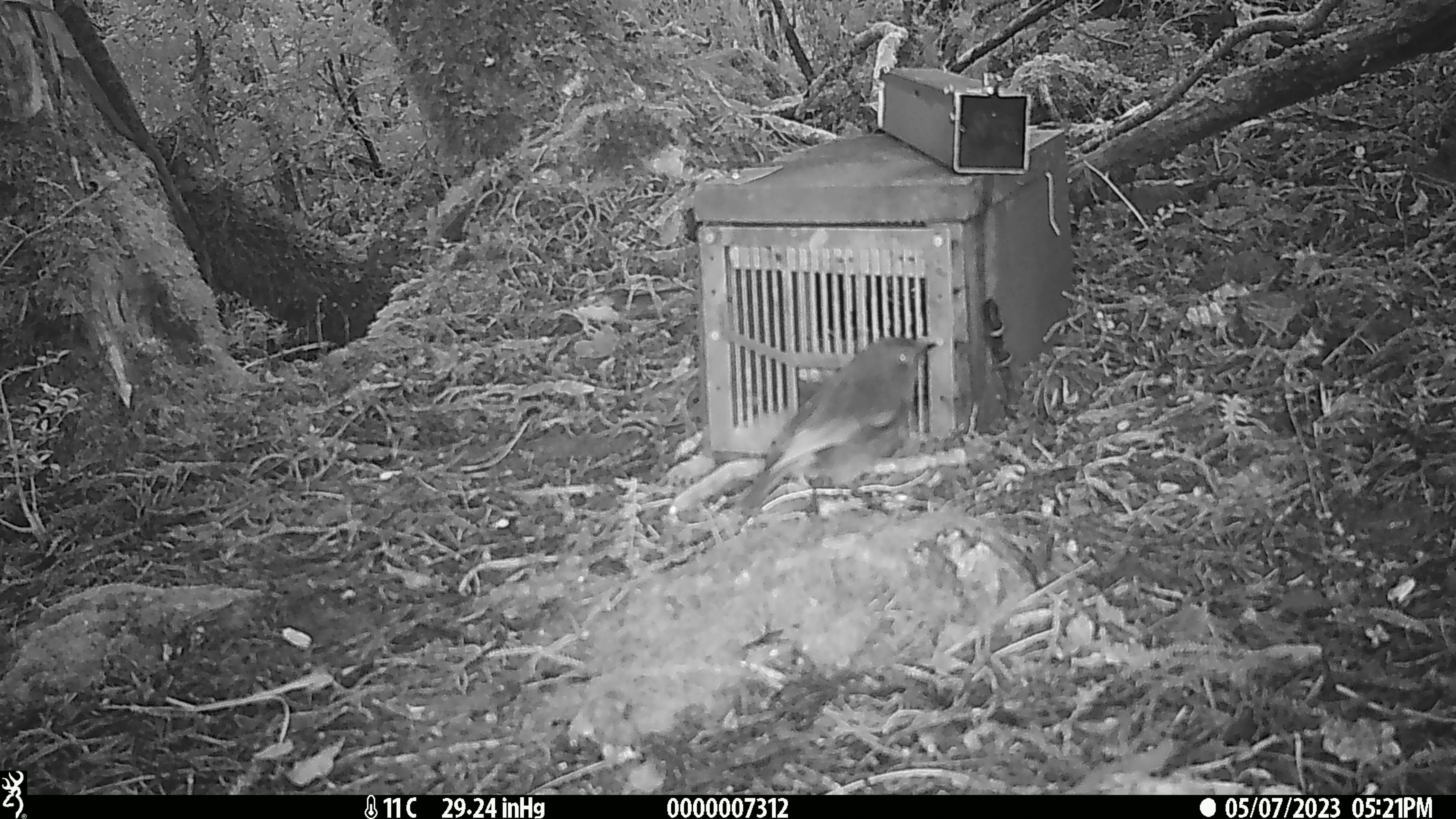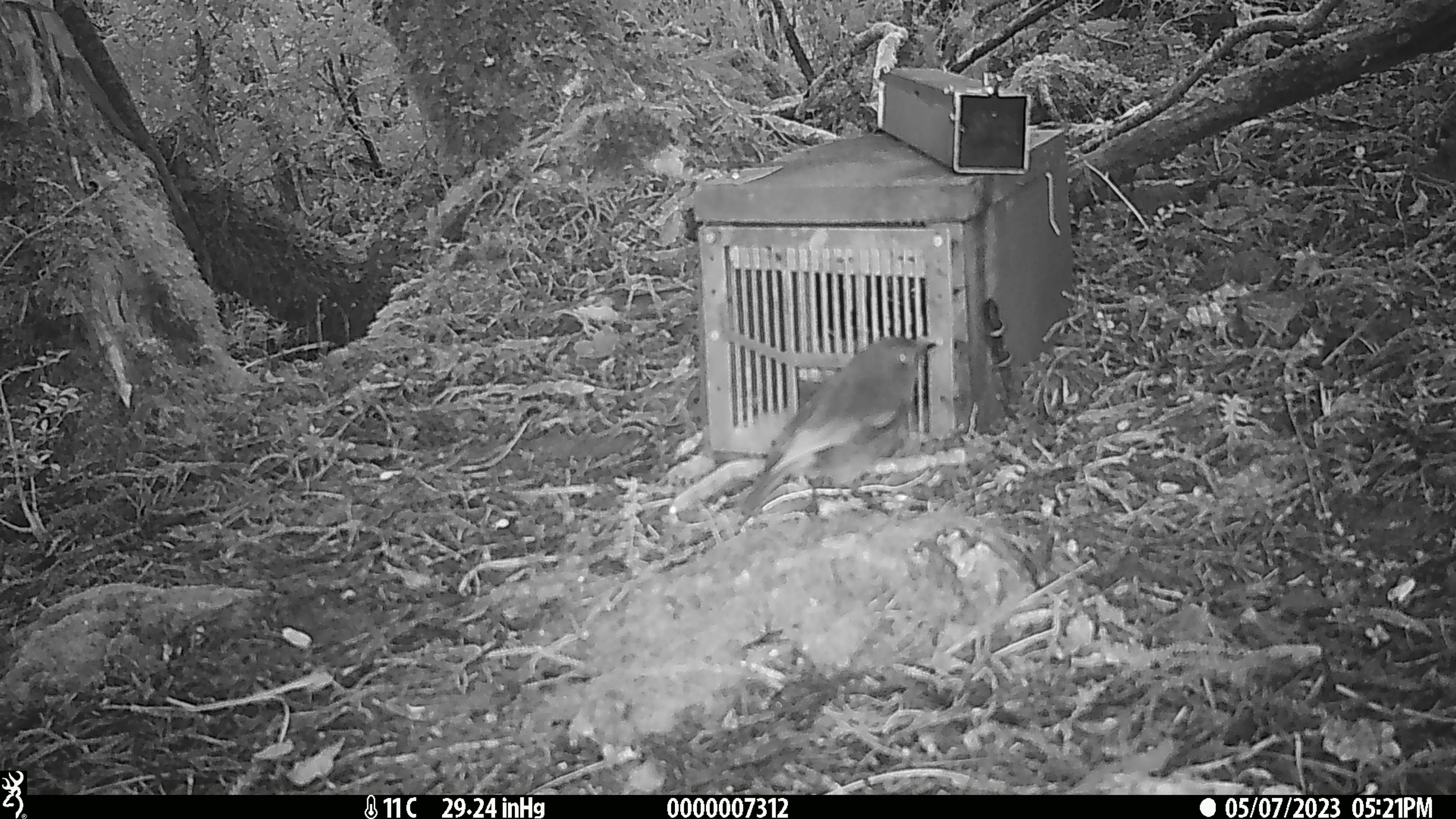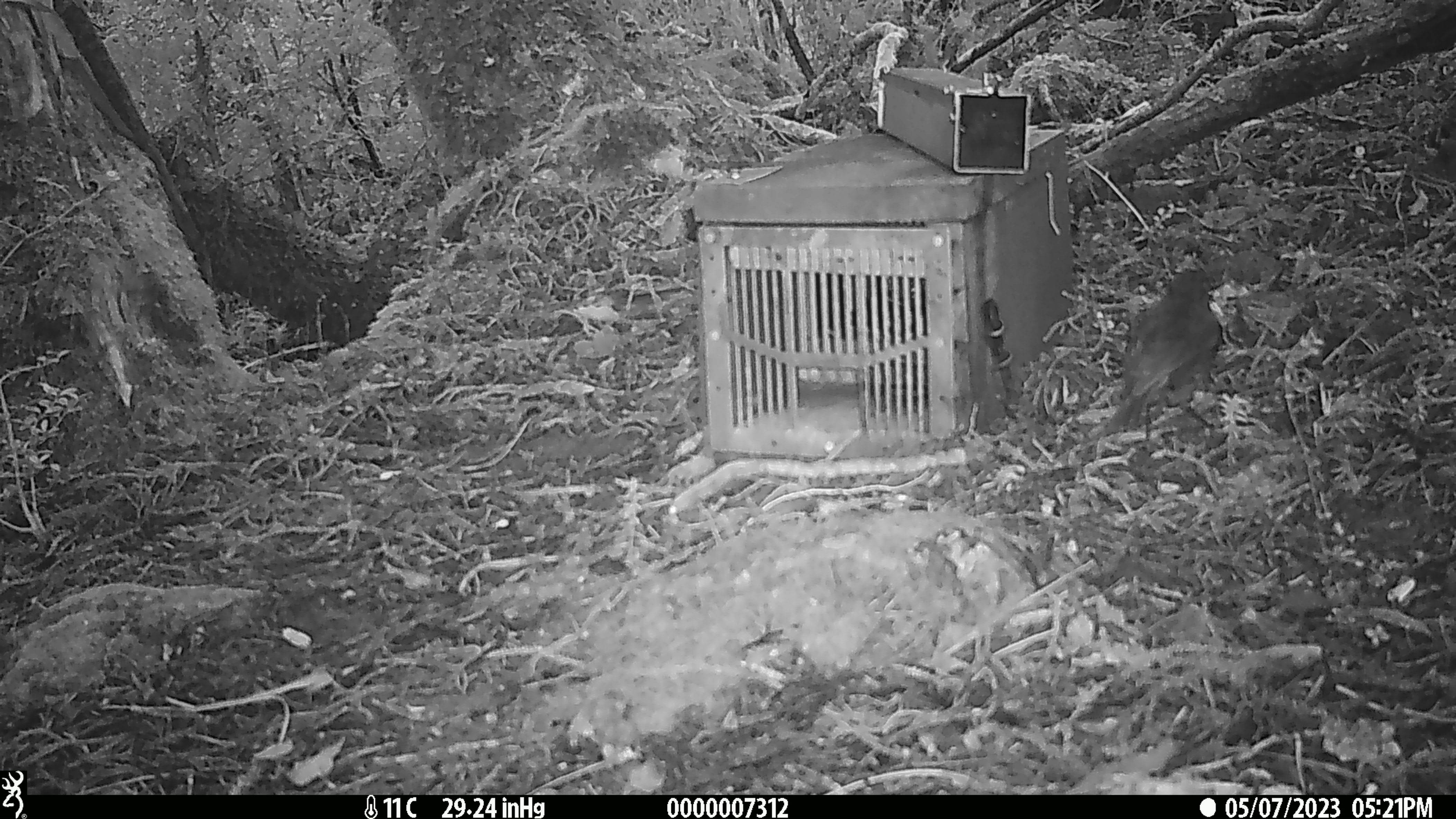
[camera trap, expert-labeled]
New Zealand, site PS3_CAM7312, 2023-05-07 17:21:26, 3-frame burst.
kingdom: Animalia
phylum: Chordata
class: Aves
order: Passeriformes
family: Petroicidae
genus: Petroica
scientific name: Petroica australis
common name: new zealand robin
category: robin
Robin (new zealand robin) (Petroica australis).